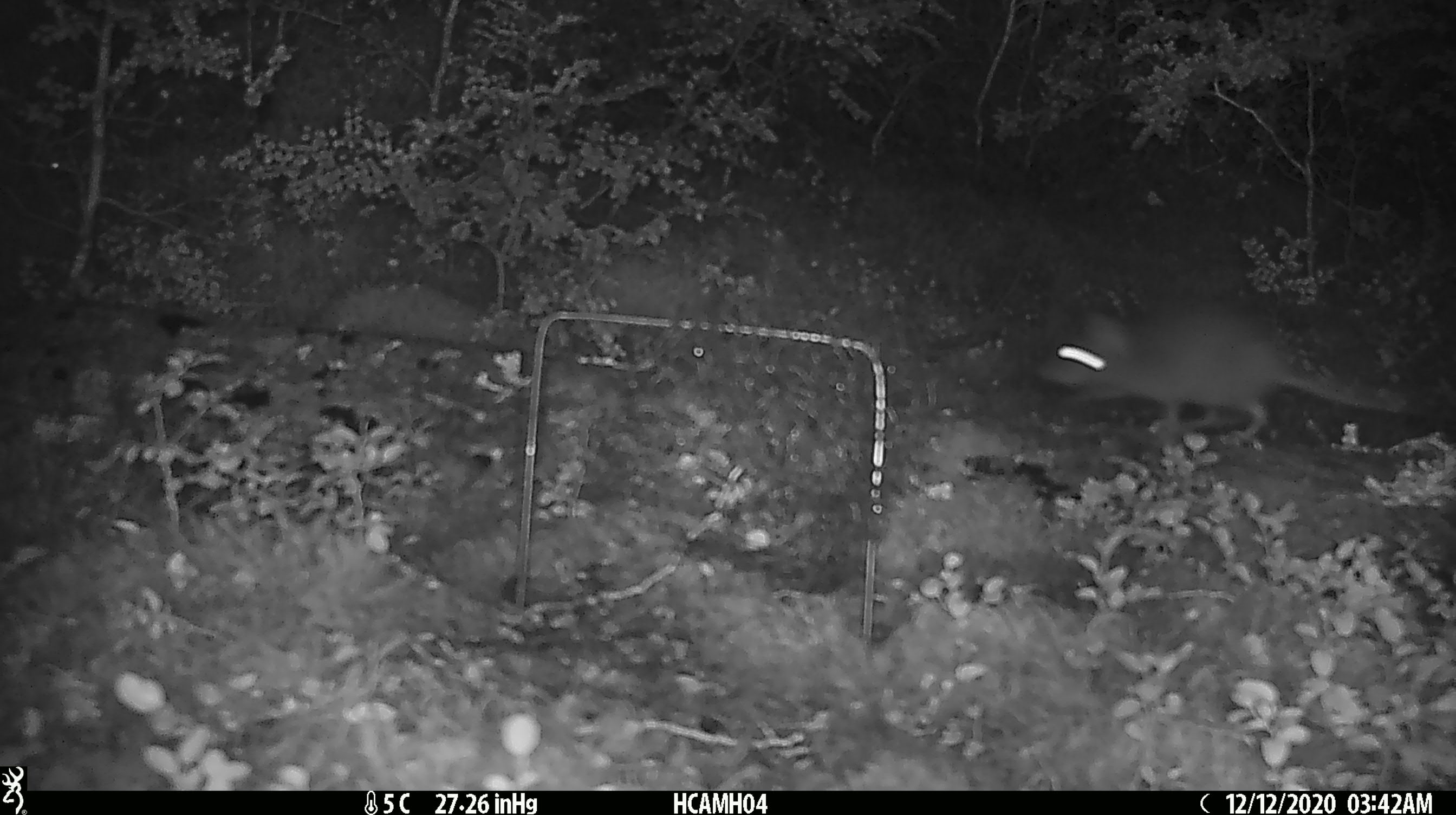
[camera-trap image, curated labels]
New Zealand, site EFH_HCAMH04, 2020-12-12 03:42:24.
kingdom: Animalia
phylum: Chordata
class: Mammalia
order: Rodentia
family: Muridae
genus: Rattus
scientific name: Rattus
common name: rat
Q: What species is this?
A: Rat (Rattus).